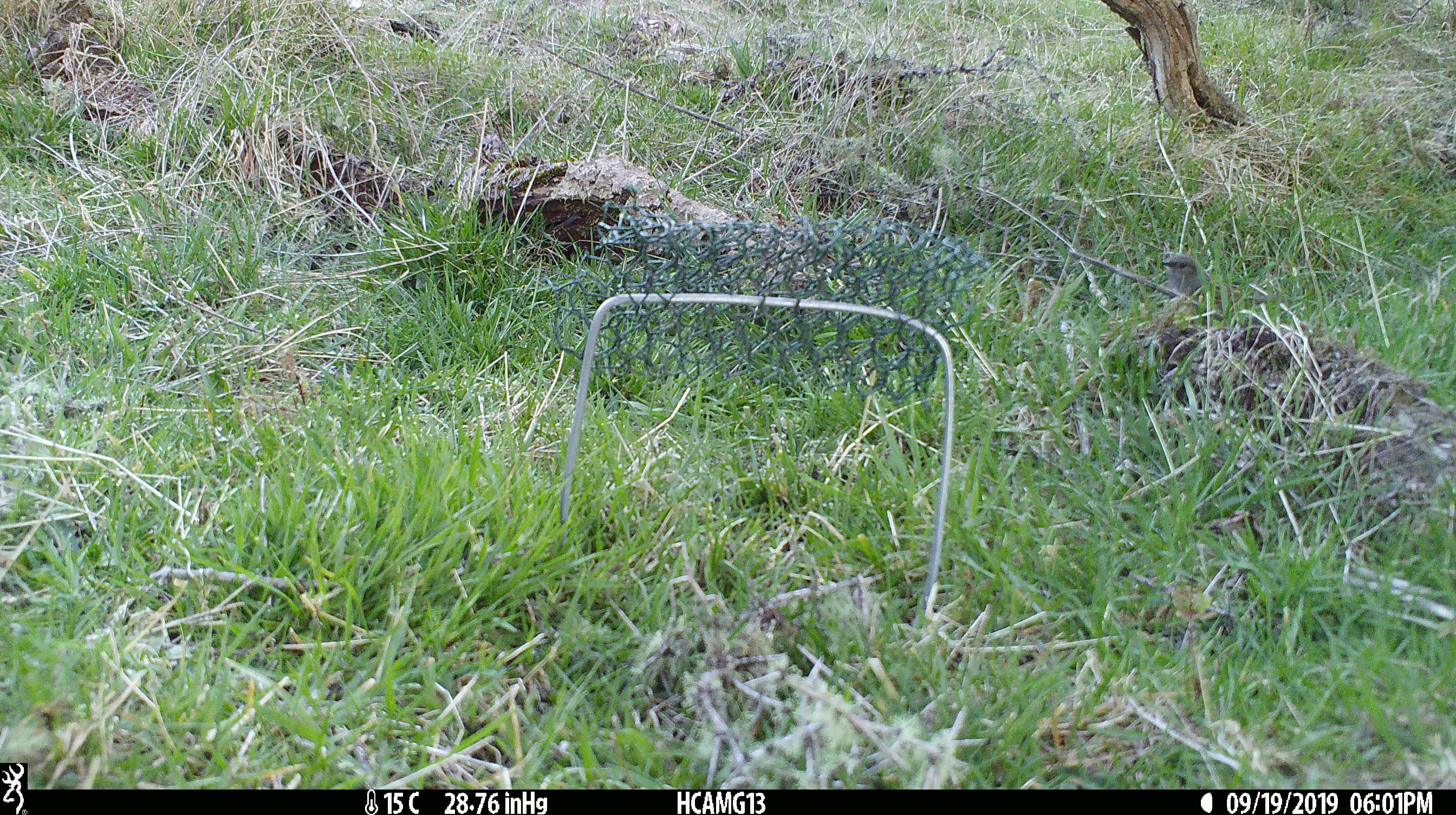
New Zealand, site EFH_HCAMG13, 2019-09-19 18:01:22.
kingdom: Animalia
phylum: Chordata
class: Aves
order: Passeriformes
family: Prunellidae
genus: Prunella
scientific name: Prunella modularis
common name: dunnock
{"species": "dunnock (Prunella modularis)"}